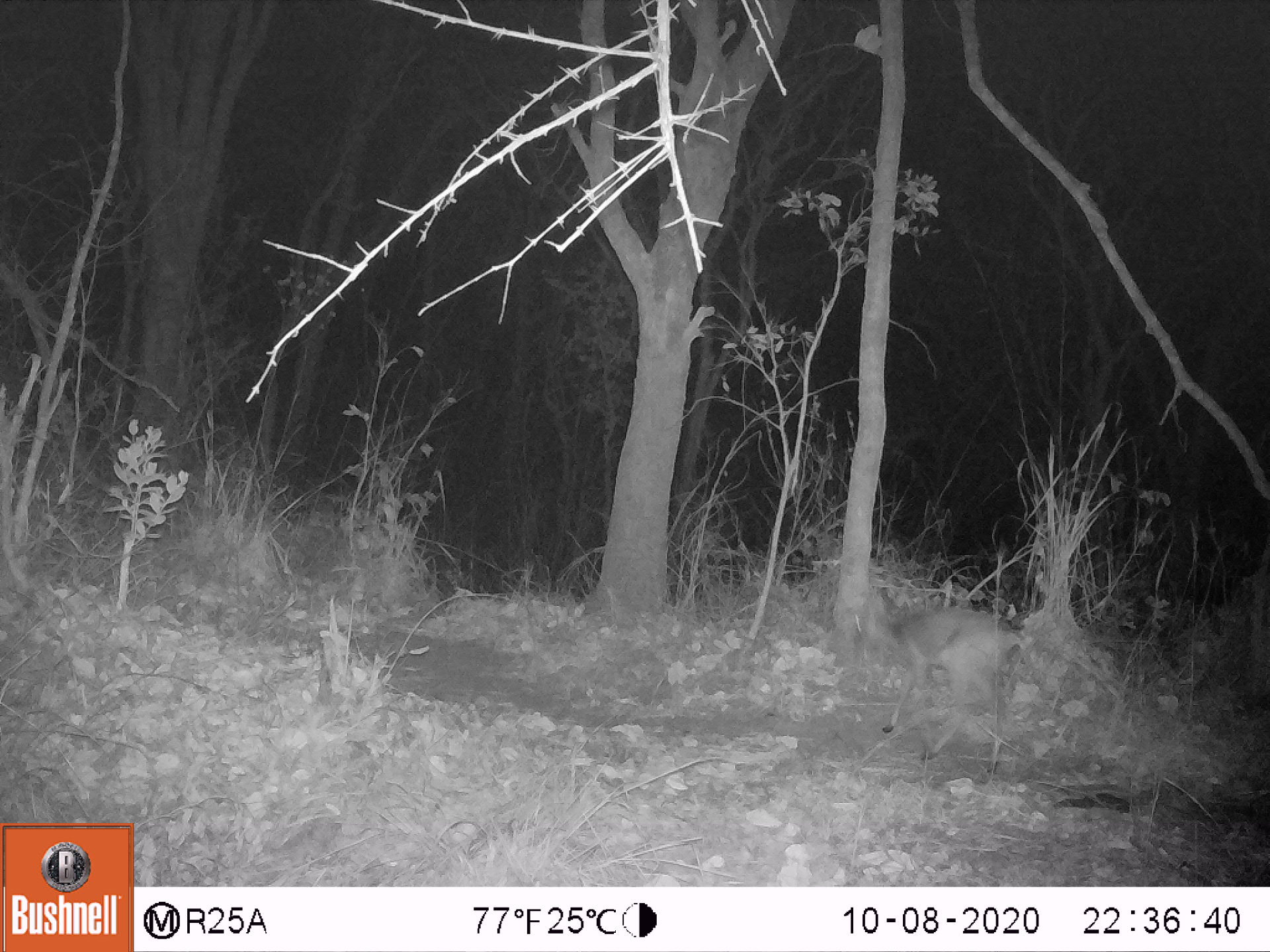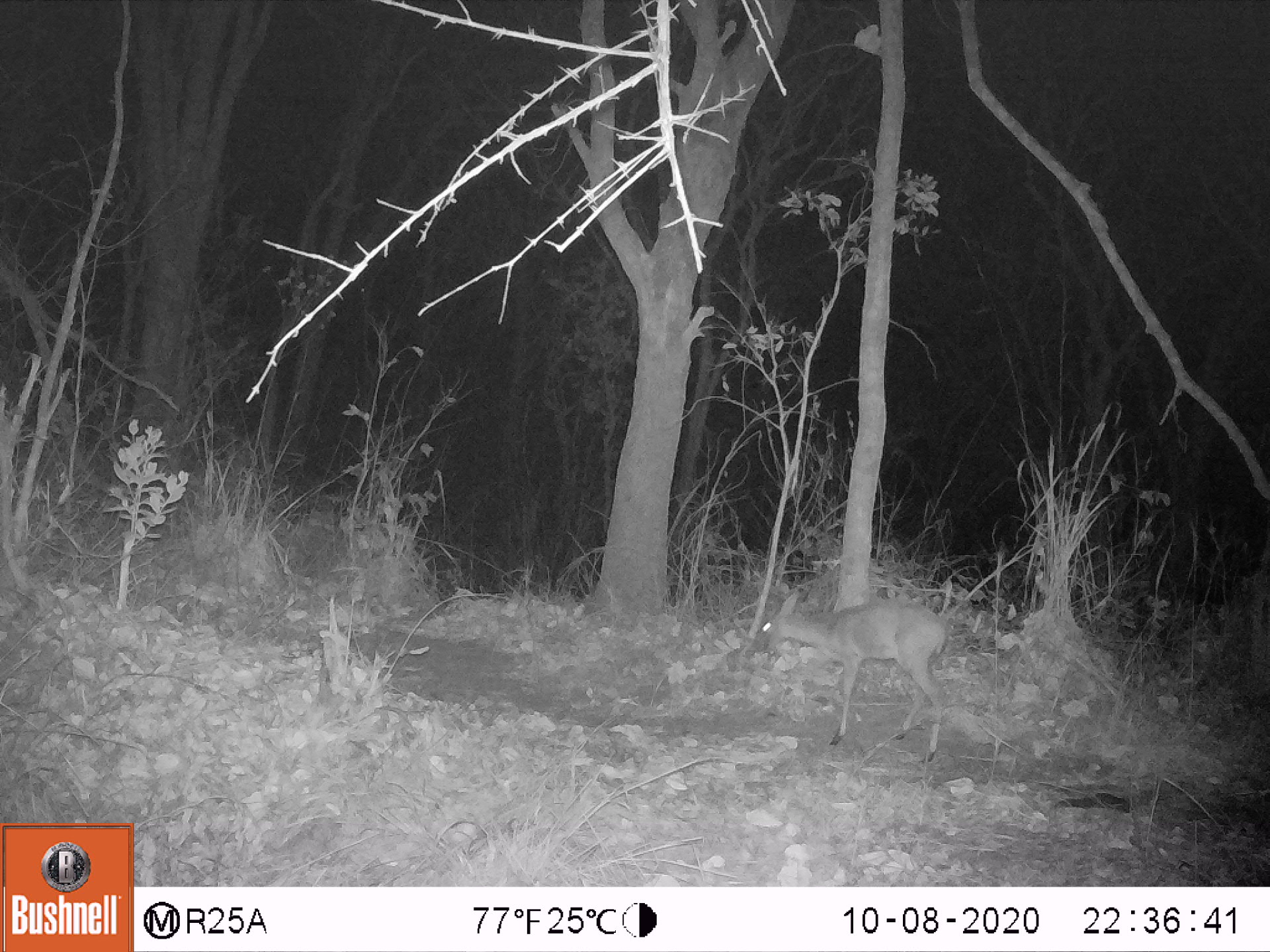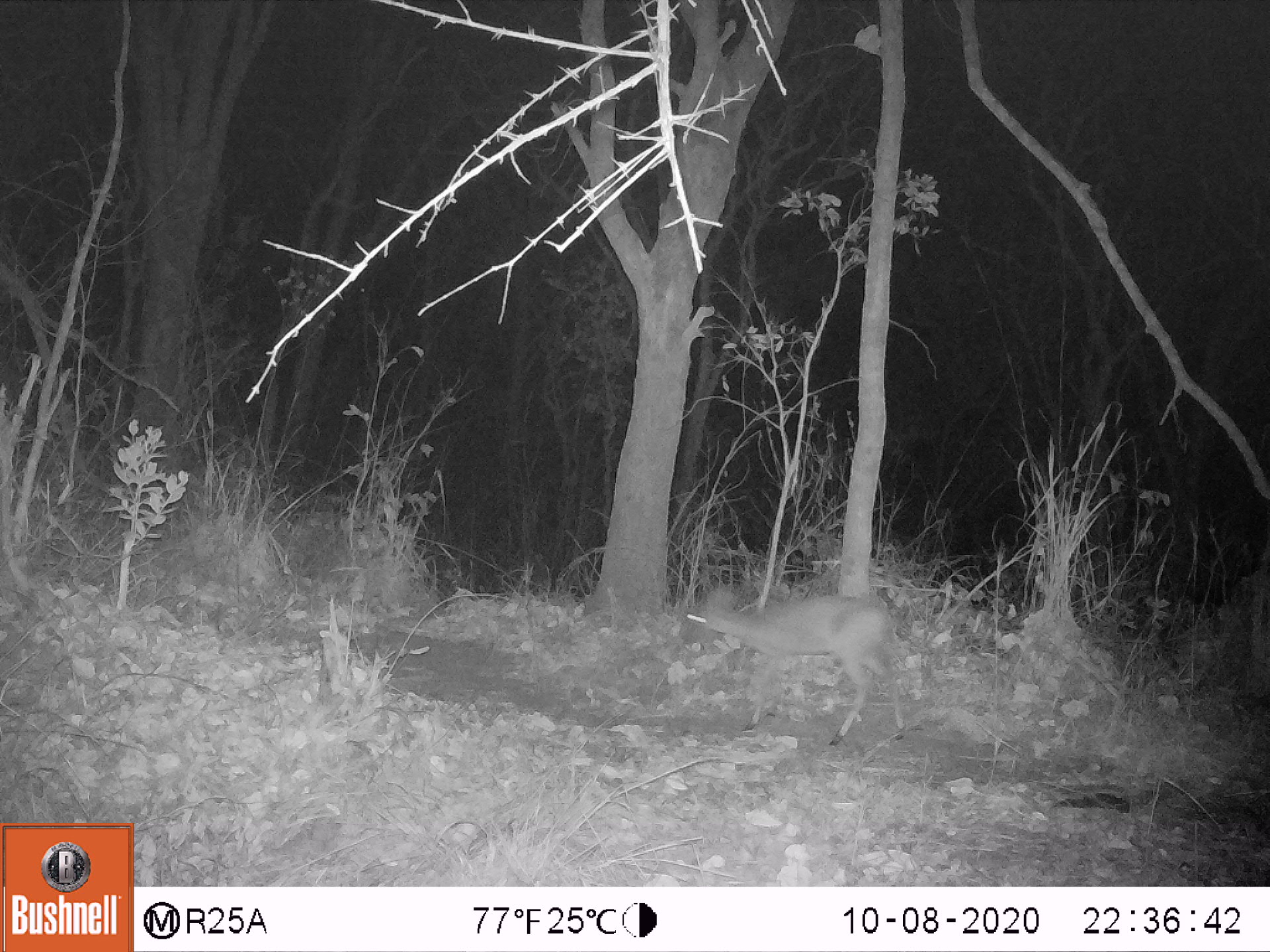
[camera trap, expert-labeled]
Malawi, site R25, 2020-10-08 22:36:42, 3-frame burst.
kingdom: Animalia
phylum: Chordata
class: Mammalia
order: Artiodactyla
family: Bovidae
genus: Sylvicapra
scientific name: Sylvicapra grimmia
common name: common duiker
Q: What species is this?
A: Common duiker (Sylvicapra grimmia).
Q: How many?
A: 1.